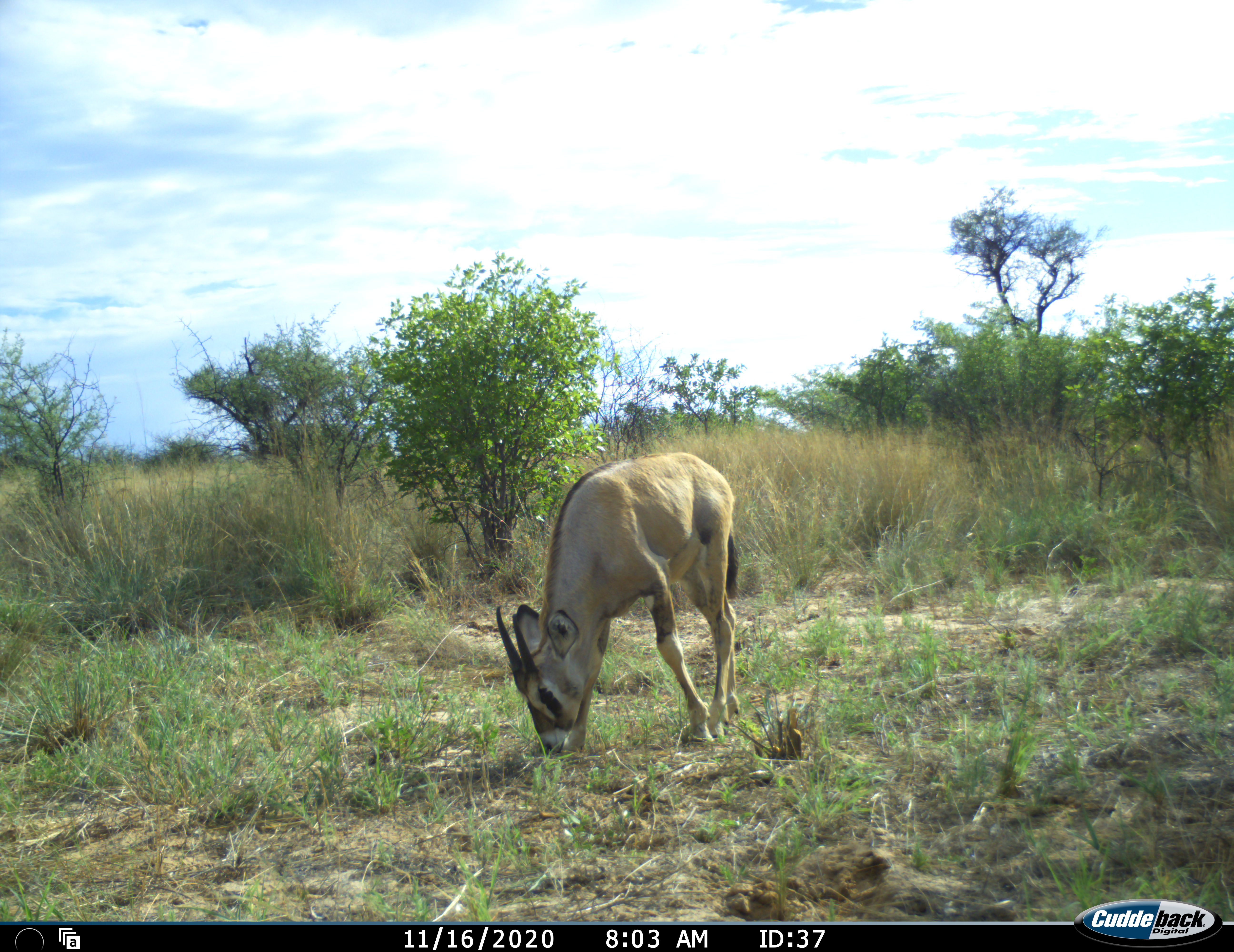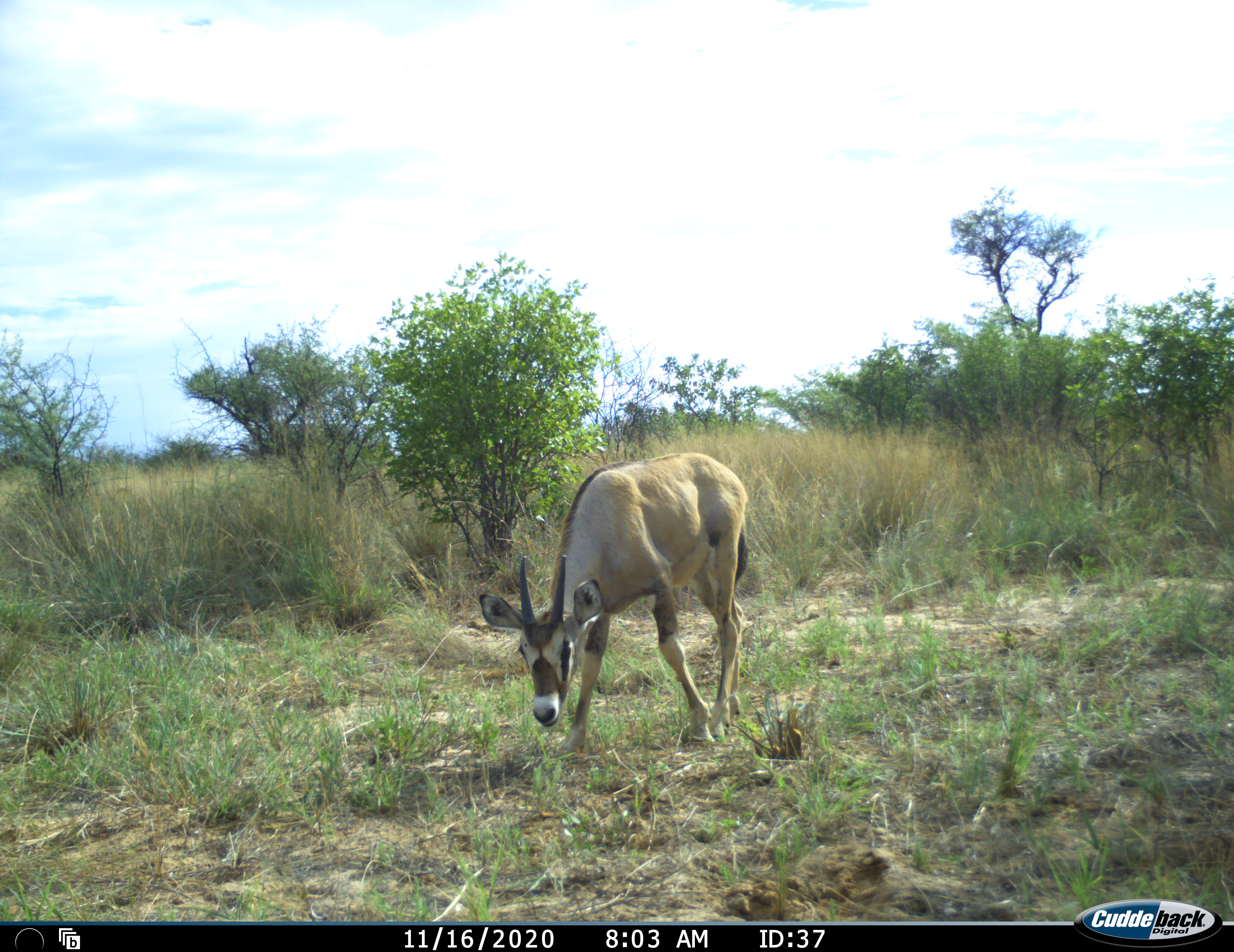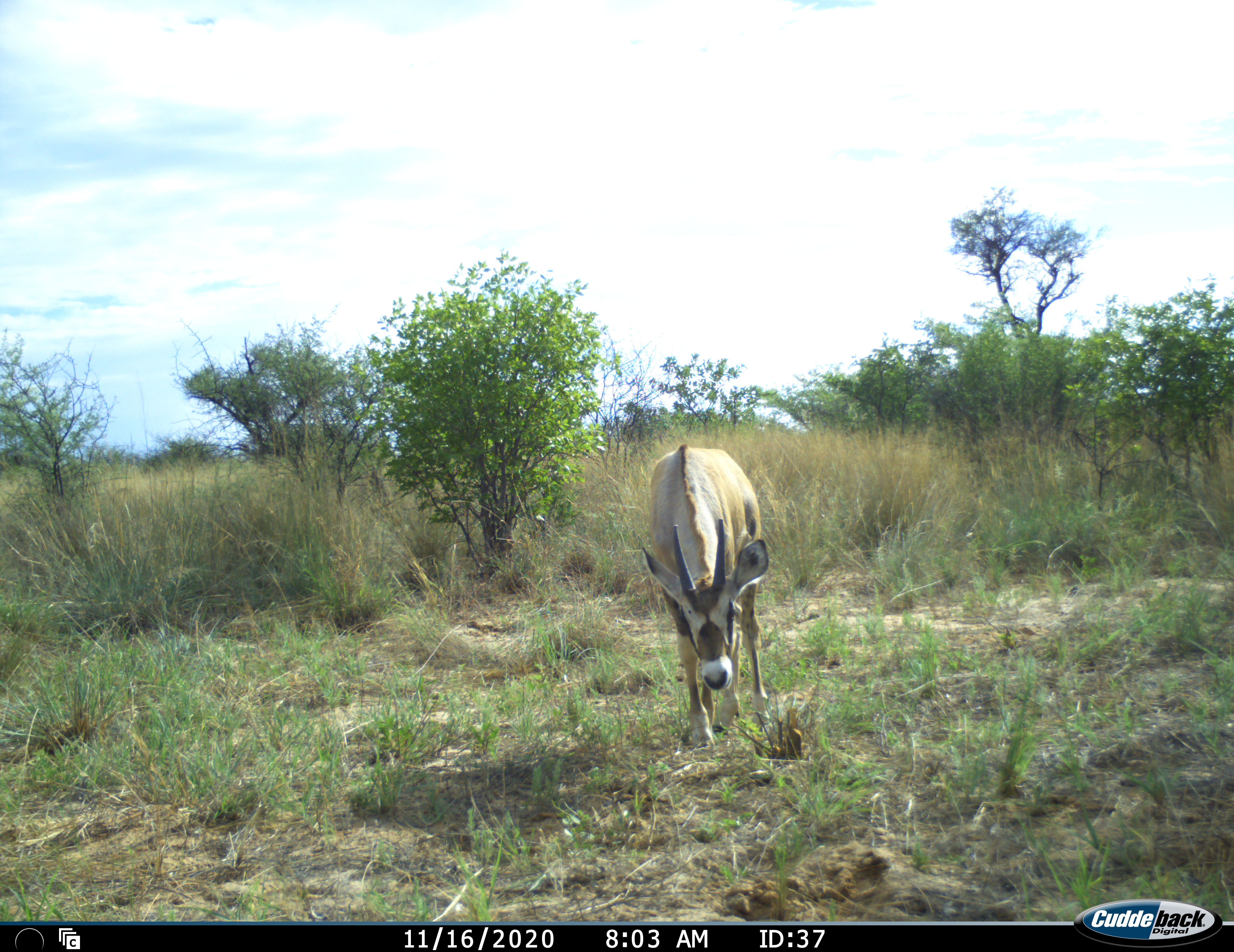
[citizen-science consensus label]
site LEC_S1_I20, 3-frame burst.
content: unidentified animal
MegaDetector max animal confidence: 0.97